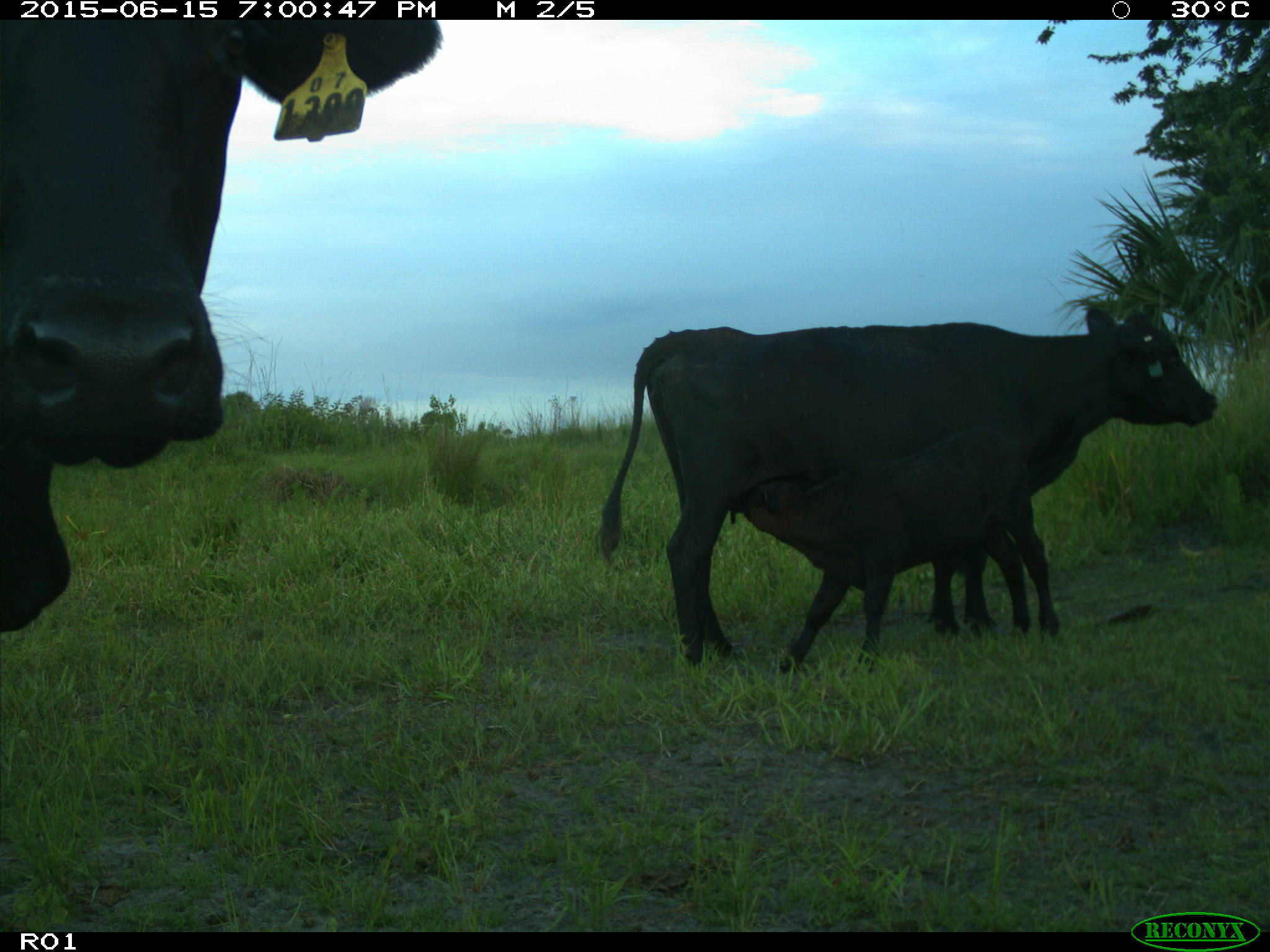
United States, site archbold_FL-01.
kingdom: Animalia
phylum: Chordata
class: Mammalia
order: Artiodactyla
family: Bovidae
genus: Bos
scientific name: Bos taurus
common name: domestic cow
Bos taurus (domestic cow).